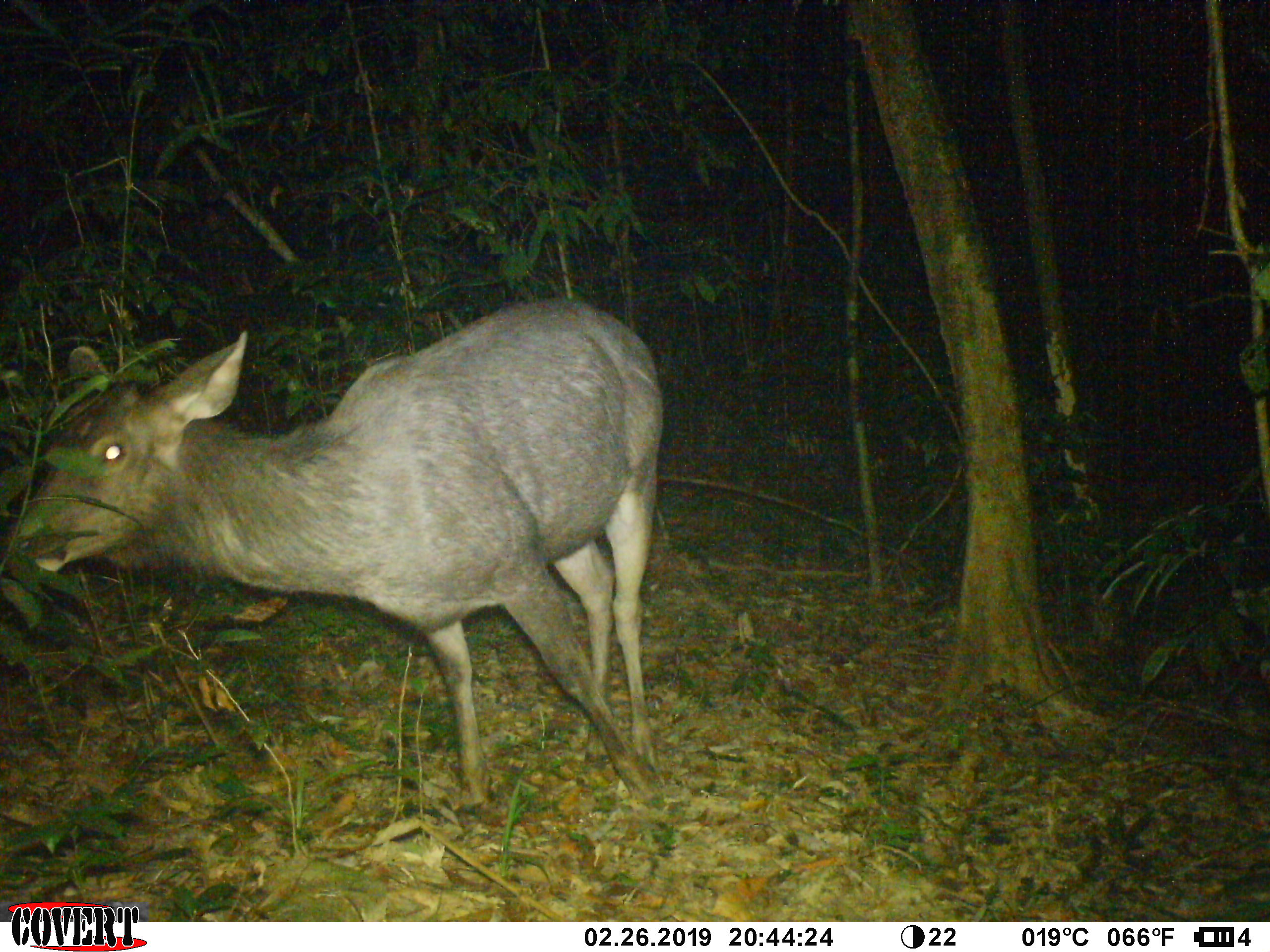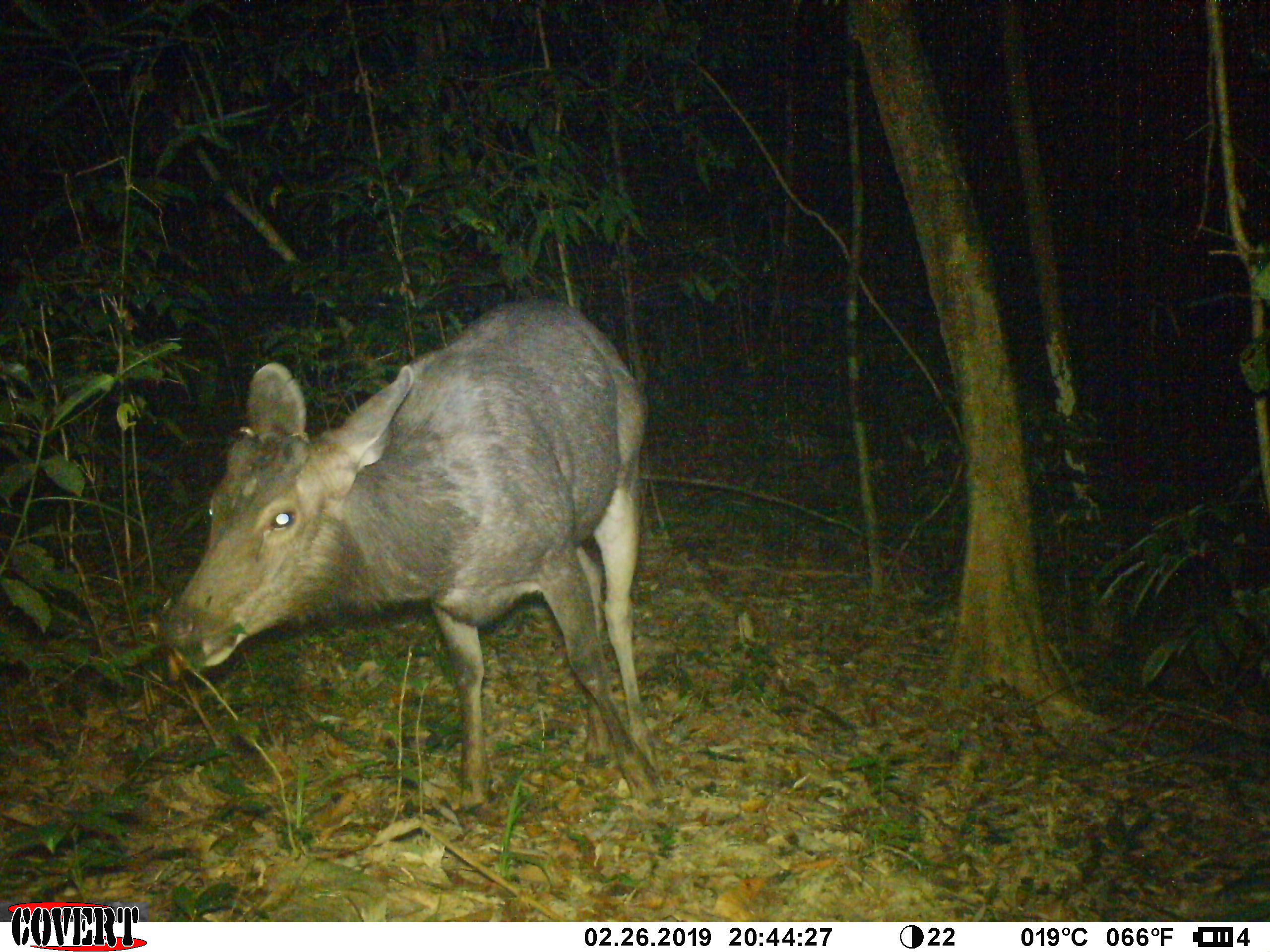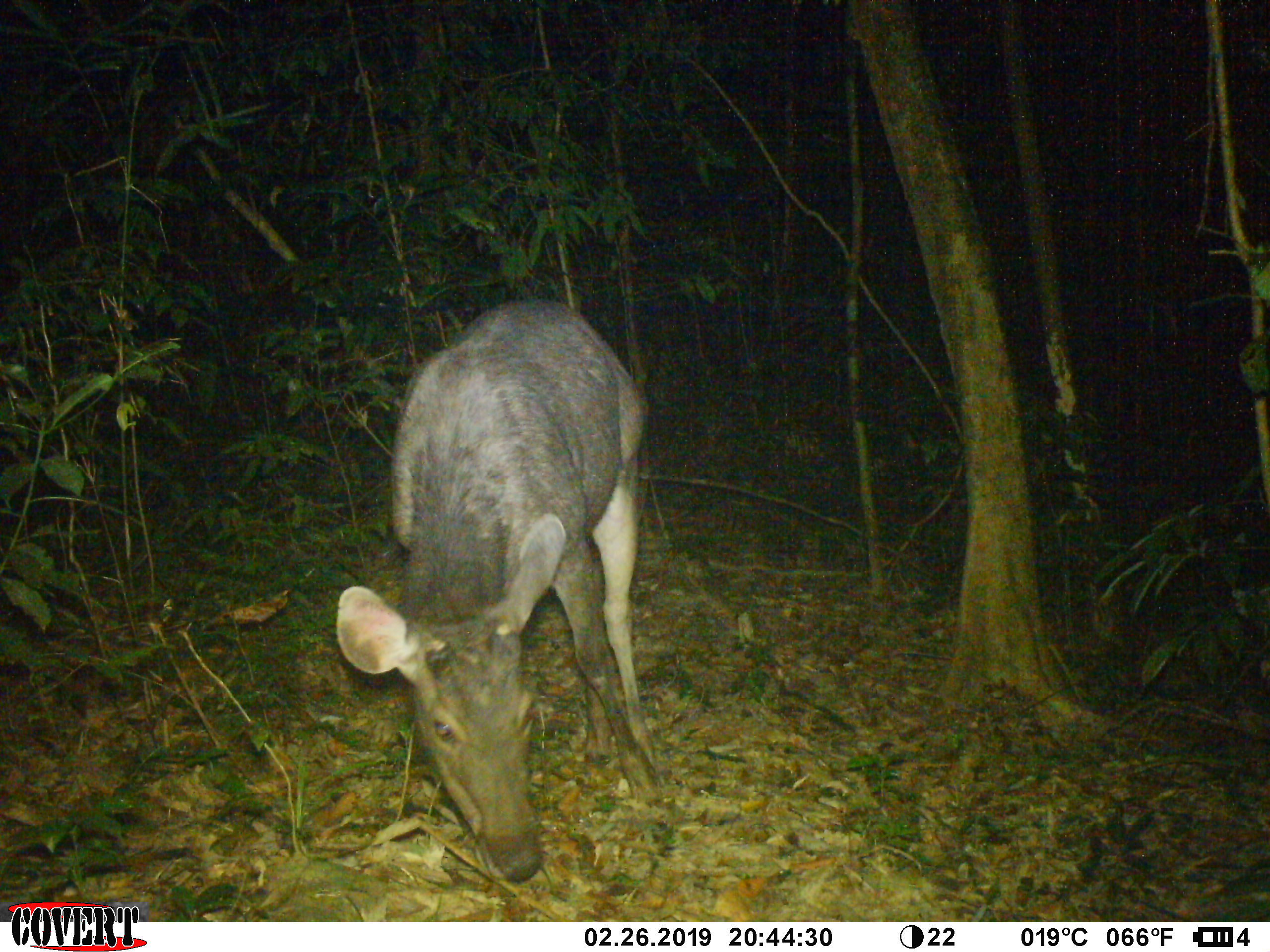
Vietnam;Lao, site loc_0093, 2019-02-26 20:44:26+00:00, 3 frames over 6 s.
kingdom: Animalia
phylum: Chordata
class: Mammalia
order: Artiodactyla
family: Cervidae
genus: Rusa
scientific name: Rusa unicolor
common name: sambar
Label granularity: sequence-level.